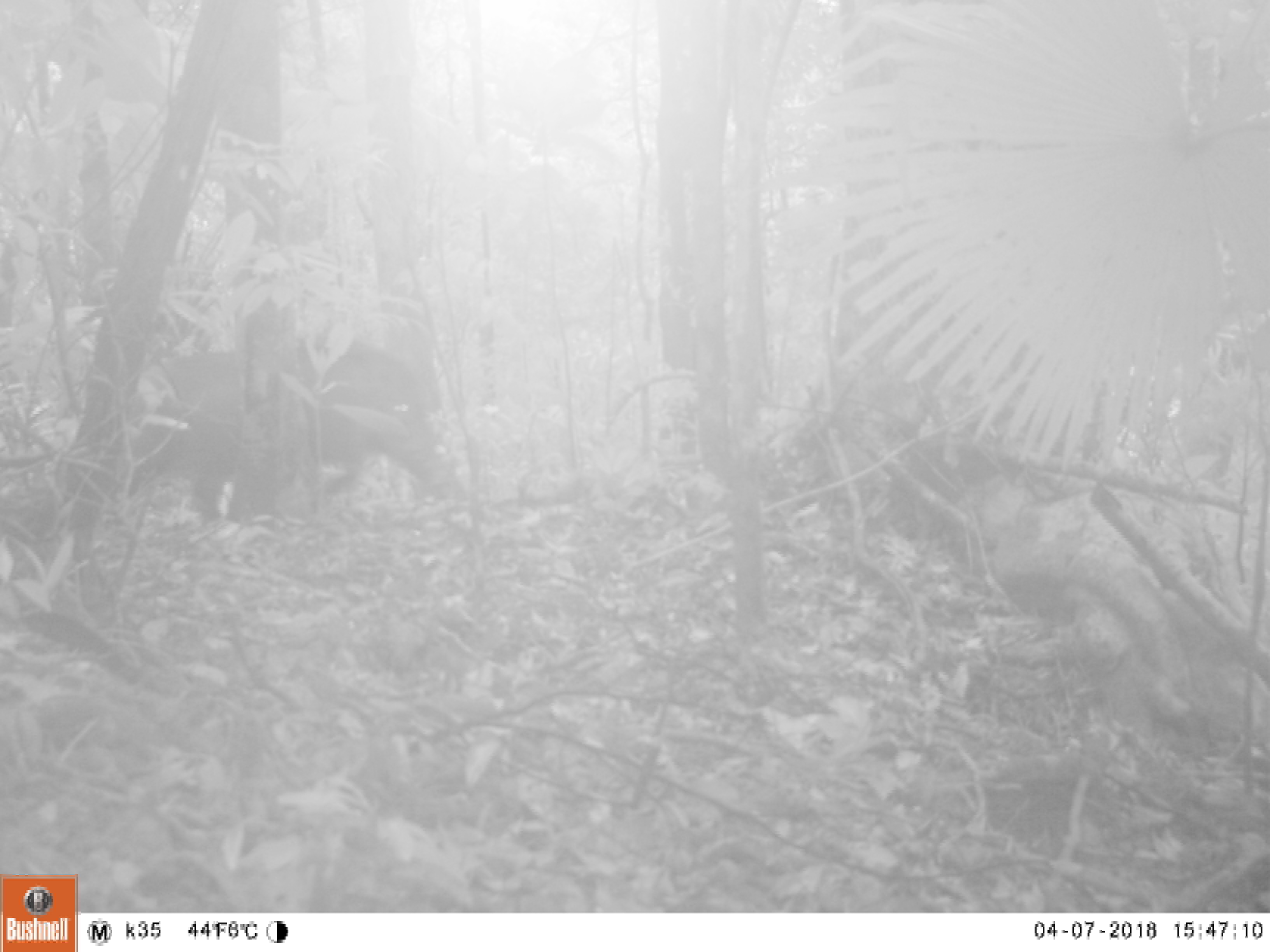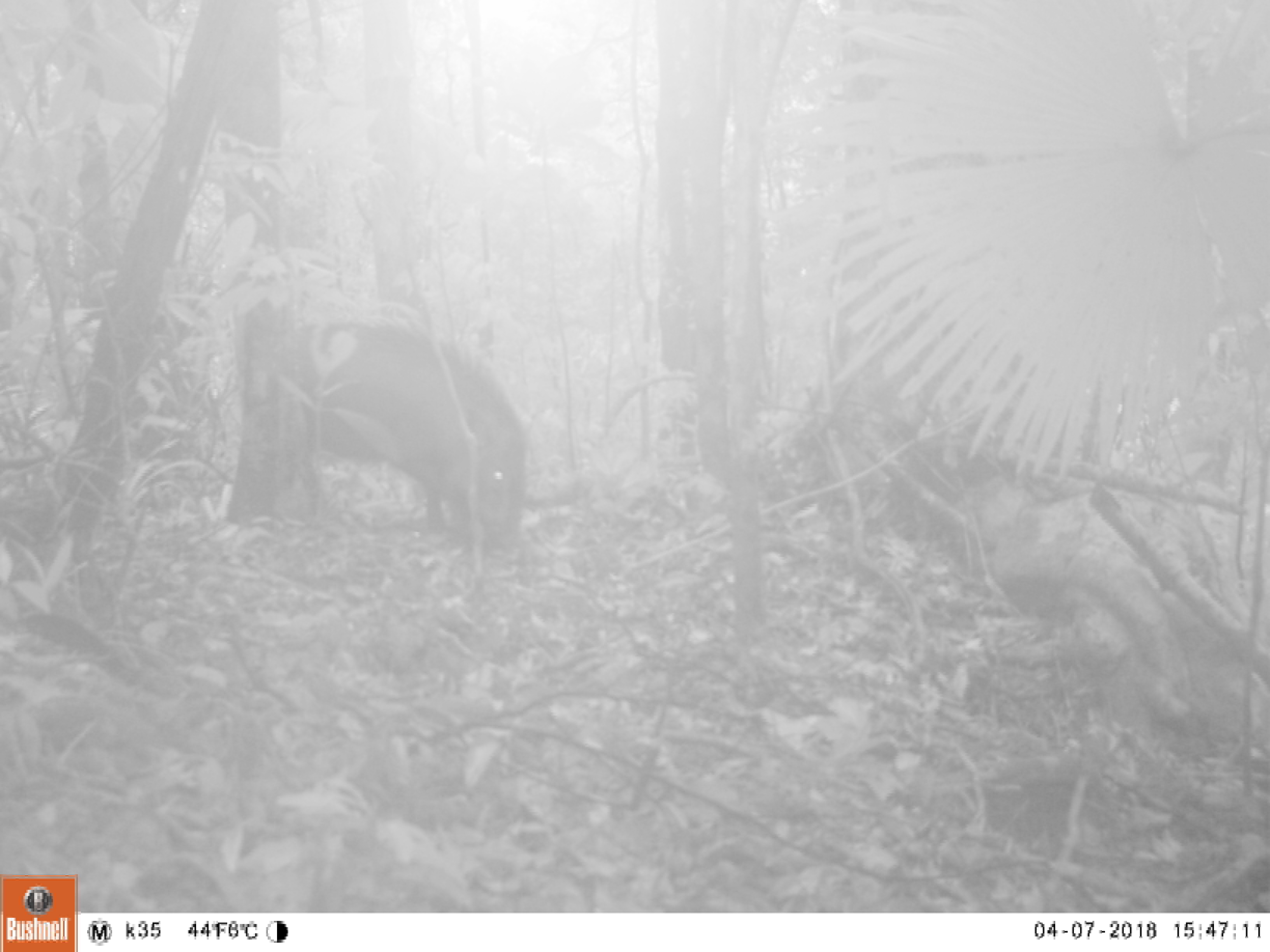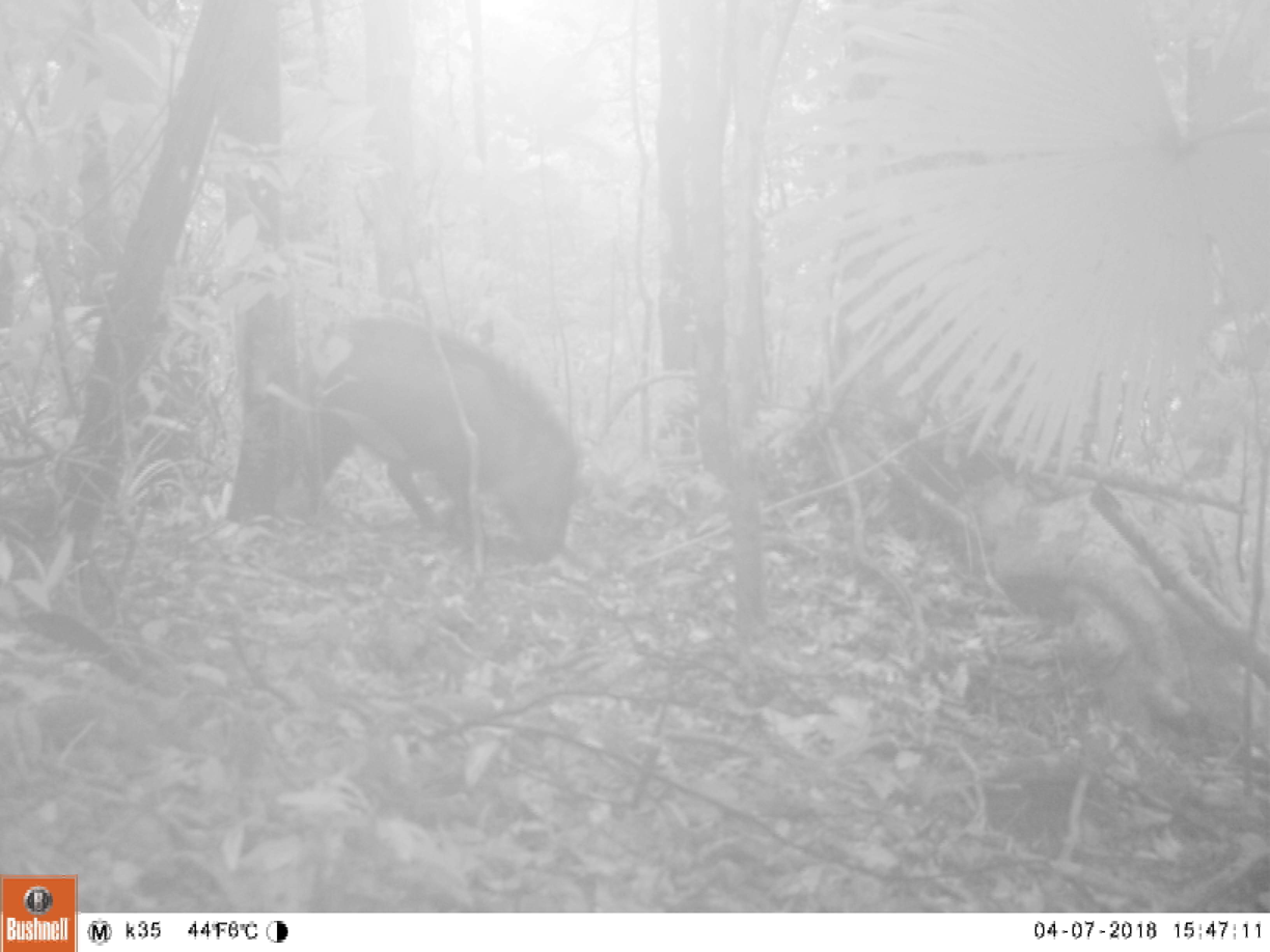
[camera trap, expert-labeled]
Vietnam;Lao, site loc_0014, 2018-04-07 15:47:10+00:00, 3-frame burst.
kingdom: Animalia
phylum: Chordata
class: Mammalia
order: Artiodactyla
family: Suidae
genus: Sus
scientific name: Sus scrofa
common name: eurasian wild pig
Eurasian wild pig (Sus scrofa). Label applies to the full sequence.